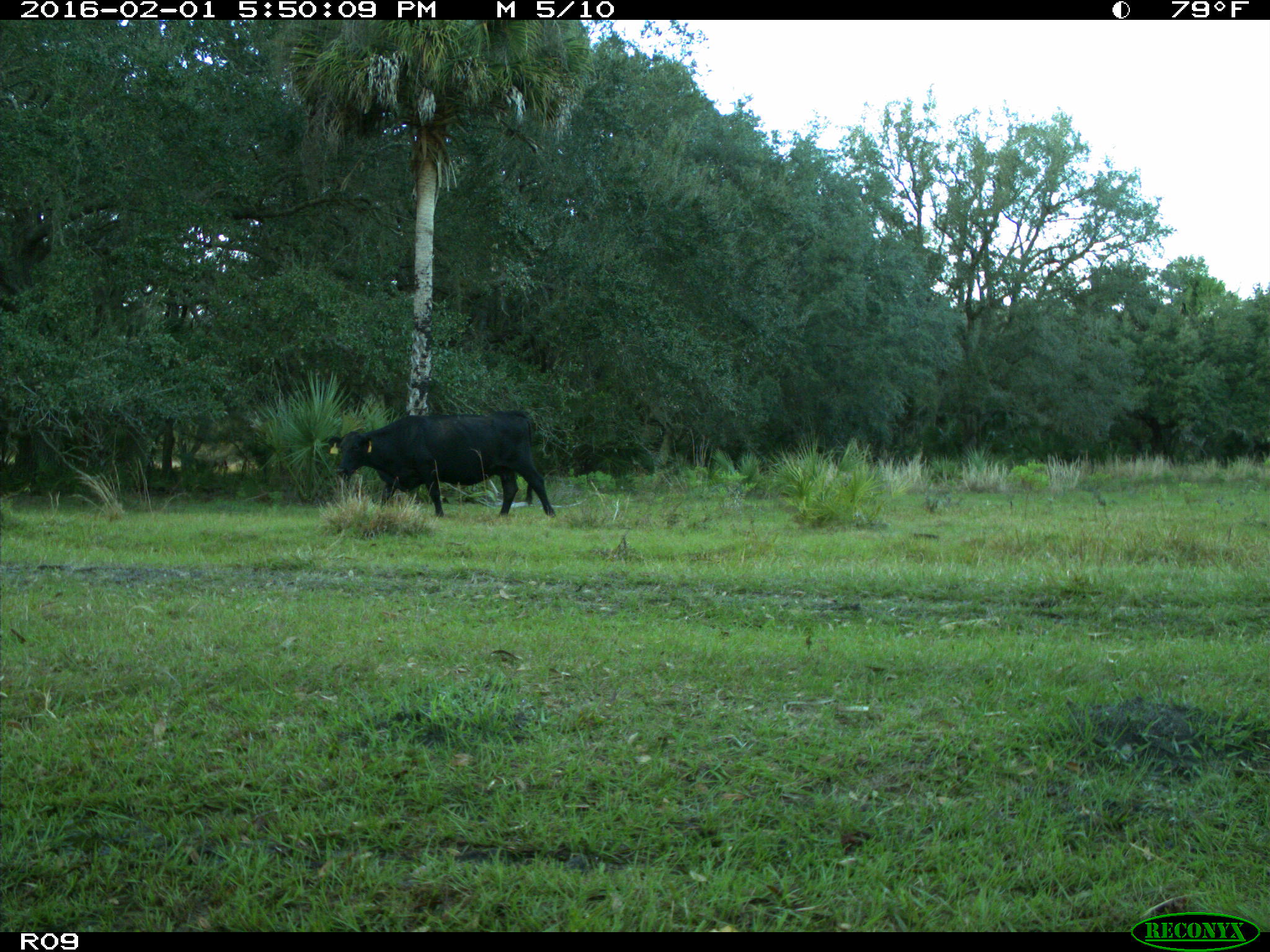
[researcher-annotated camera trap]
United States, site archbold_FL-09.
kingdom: Animalia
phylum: Chordata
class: Mammalia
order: Artiodactyla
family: Bovidae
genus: Bos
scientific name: Bos taurus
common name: domestic cow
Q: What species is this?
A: Bos taurus (domestic cow).